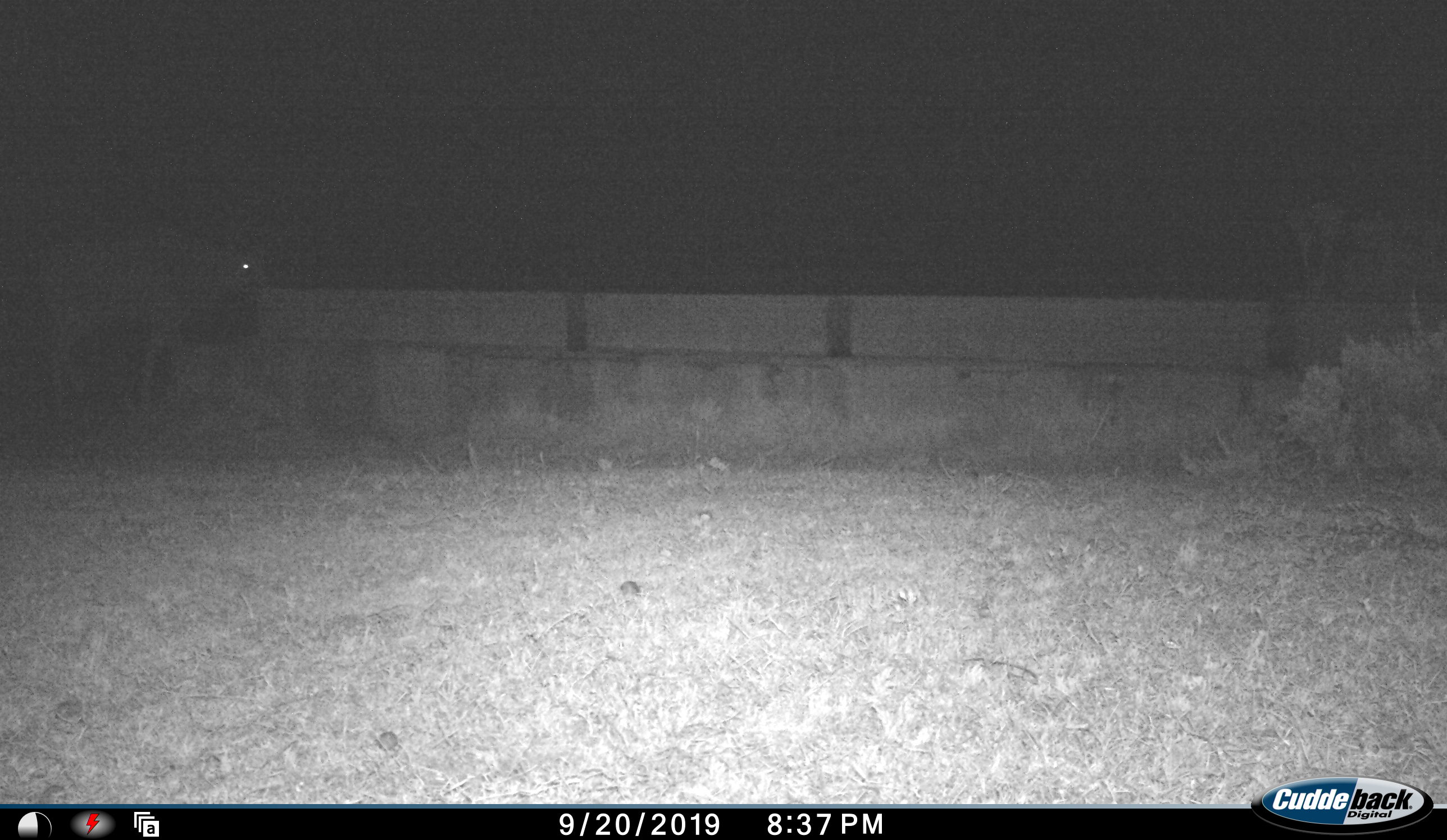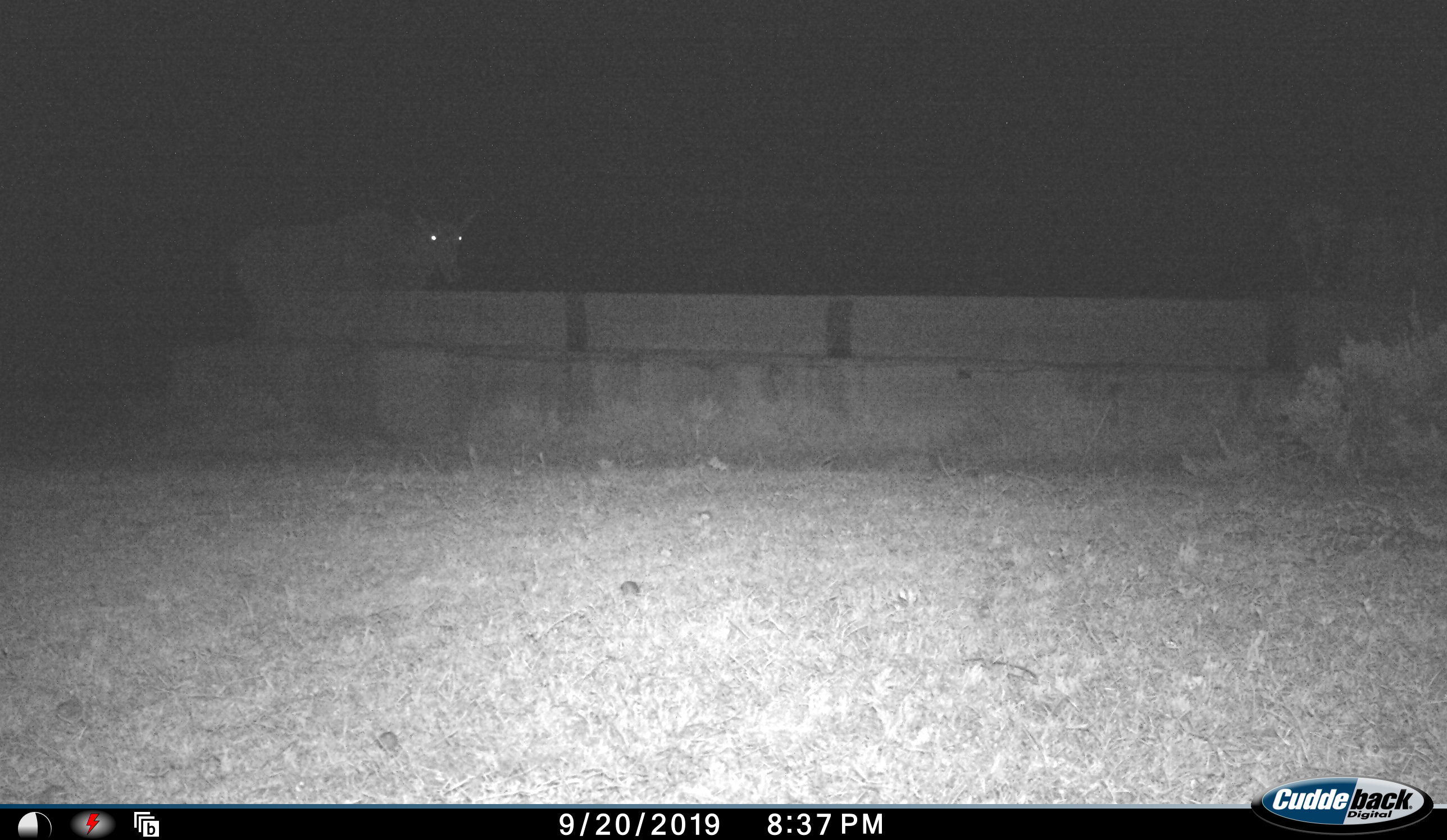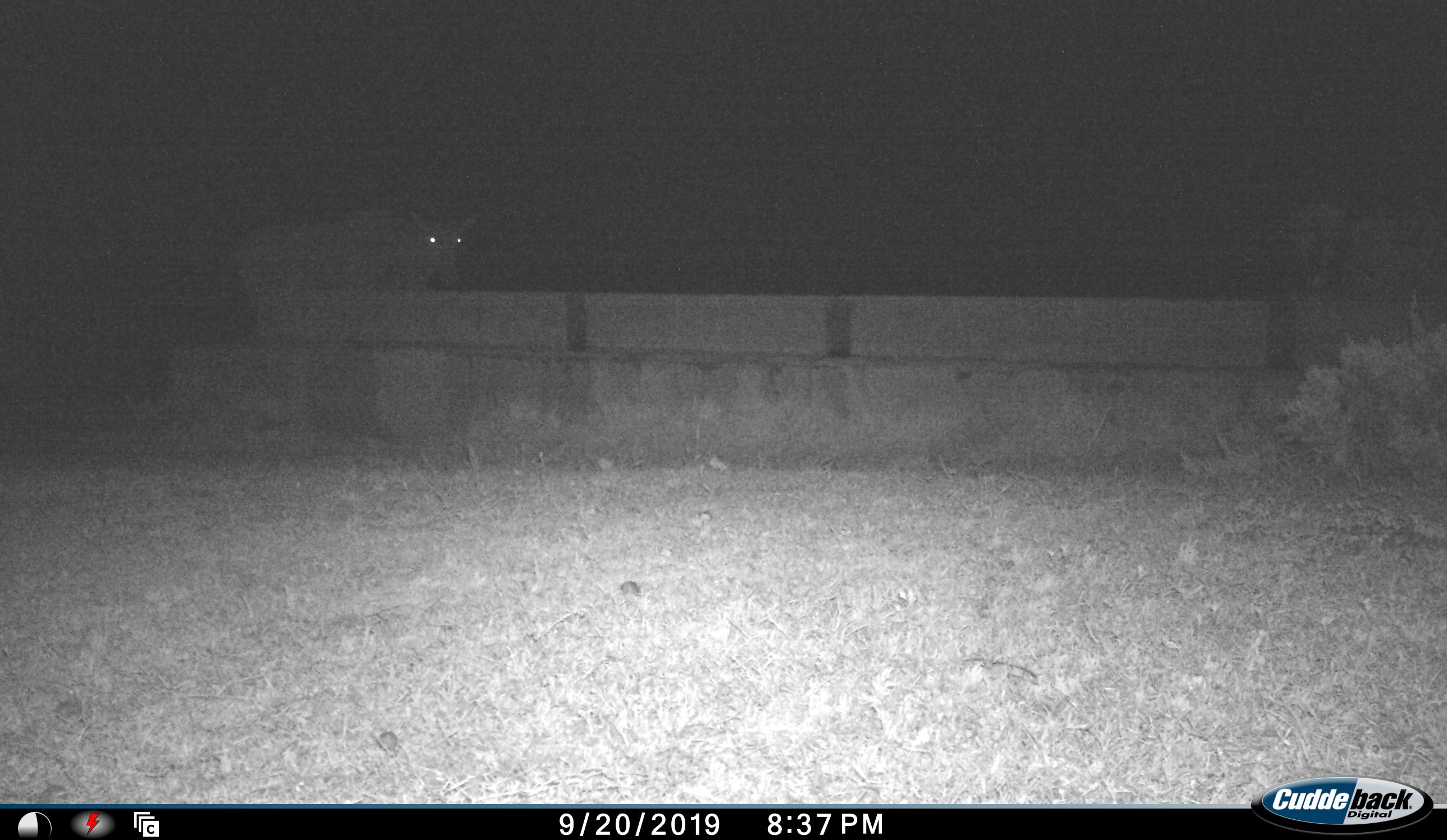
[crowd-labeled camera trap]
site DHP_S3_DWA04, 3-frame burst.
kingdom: Animalia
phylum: Chordata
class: Mammalia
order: Artiodactyla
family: Bovidae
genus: Tragelaphus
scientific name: Tragelaphus oryx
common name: eland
Eland (Tragelaphus oryx), count 1. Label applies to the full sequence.